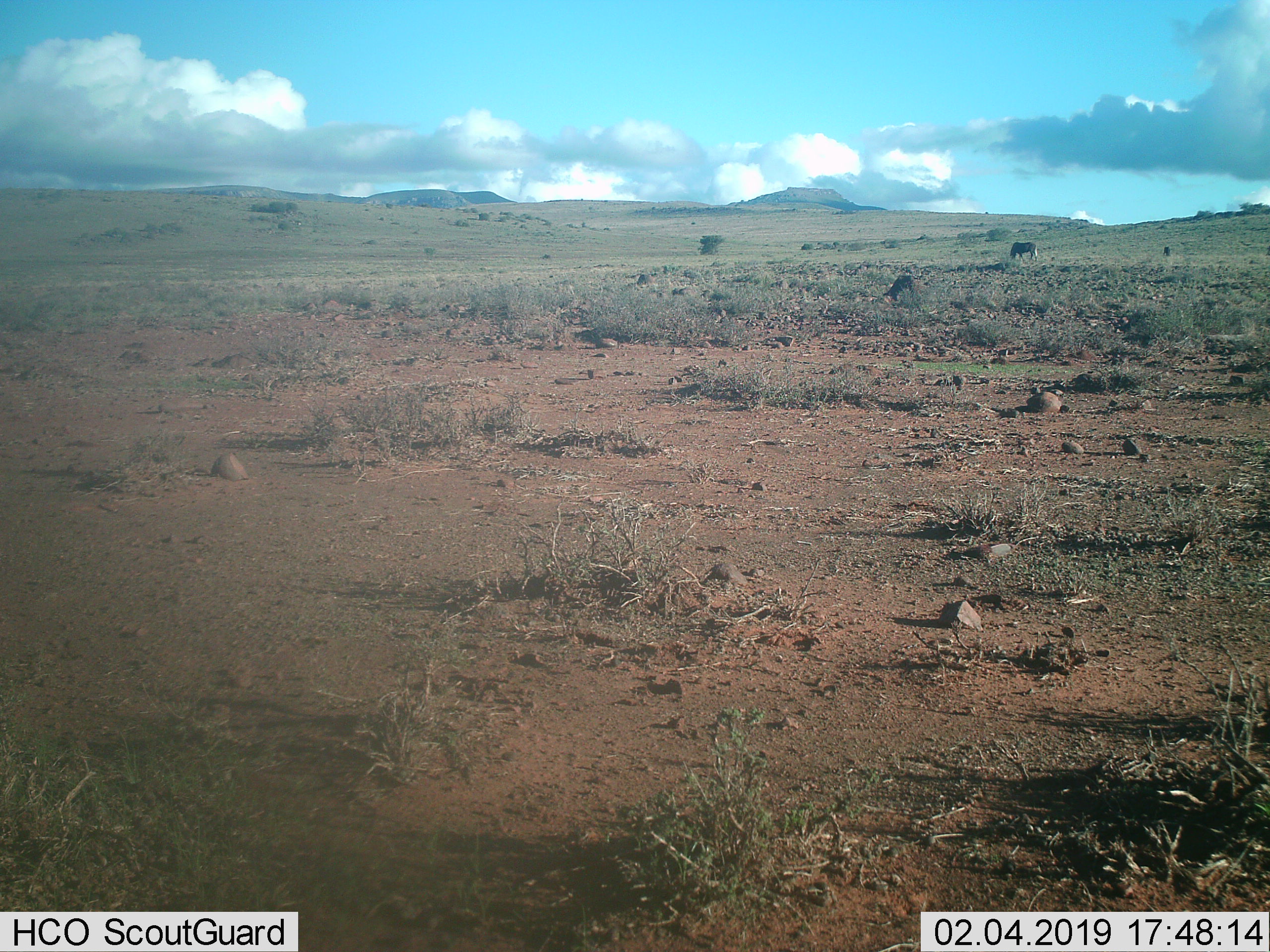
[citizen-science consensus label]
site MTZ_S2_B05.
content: unidentified animal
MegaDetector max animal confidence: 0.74